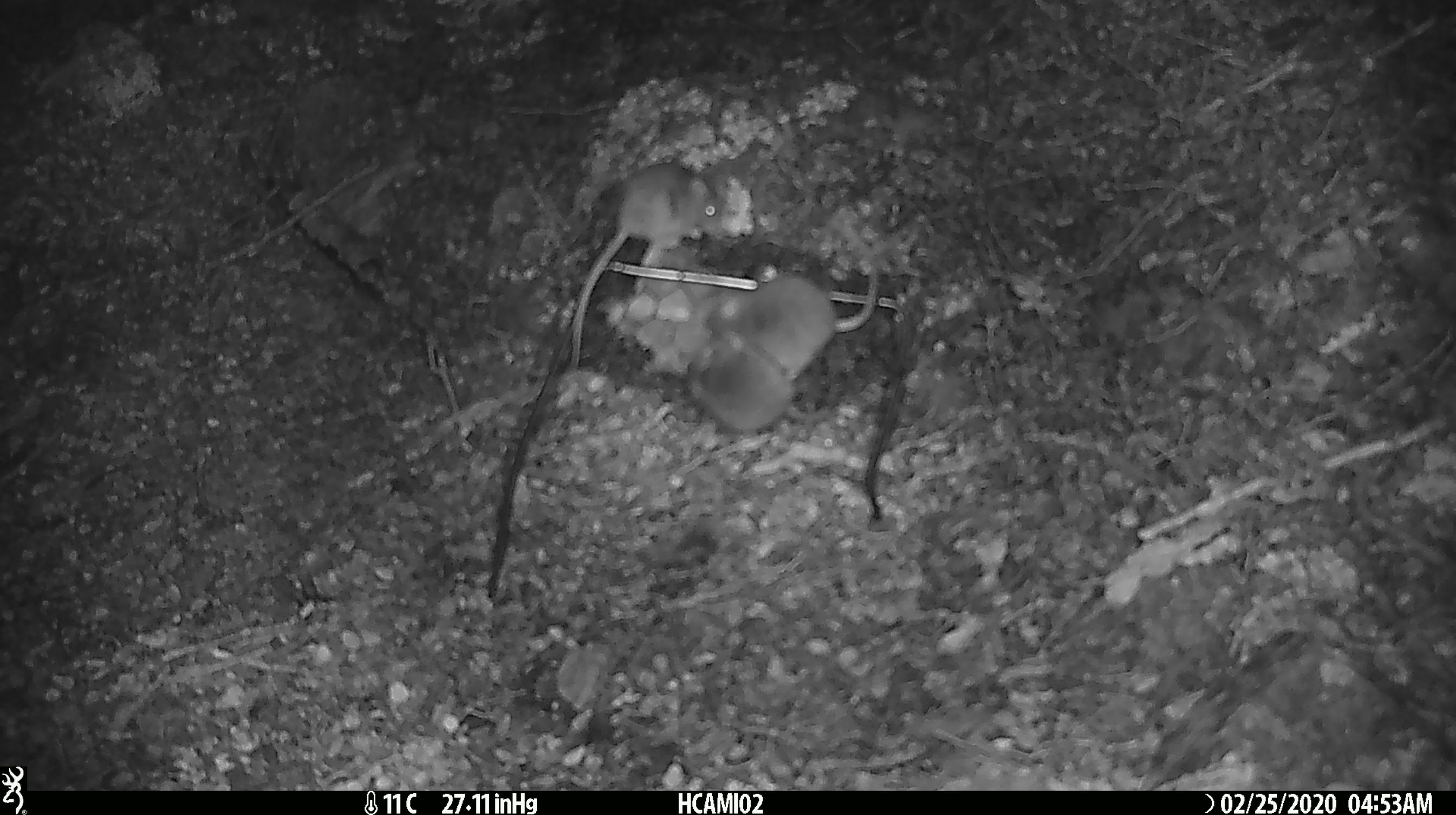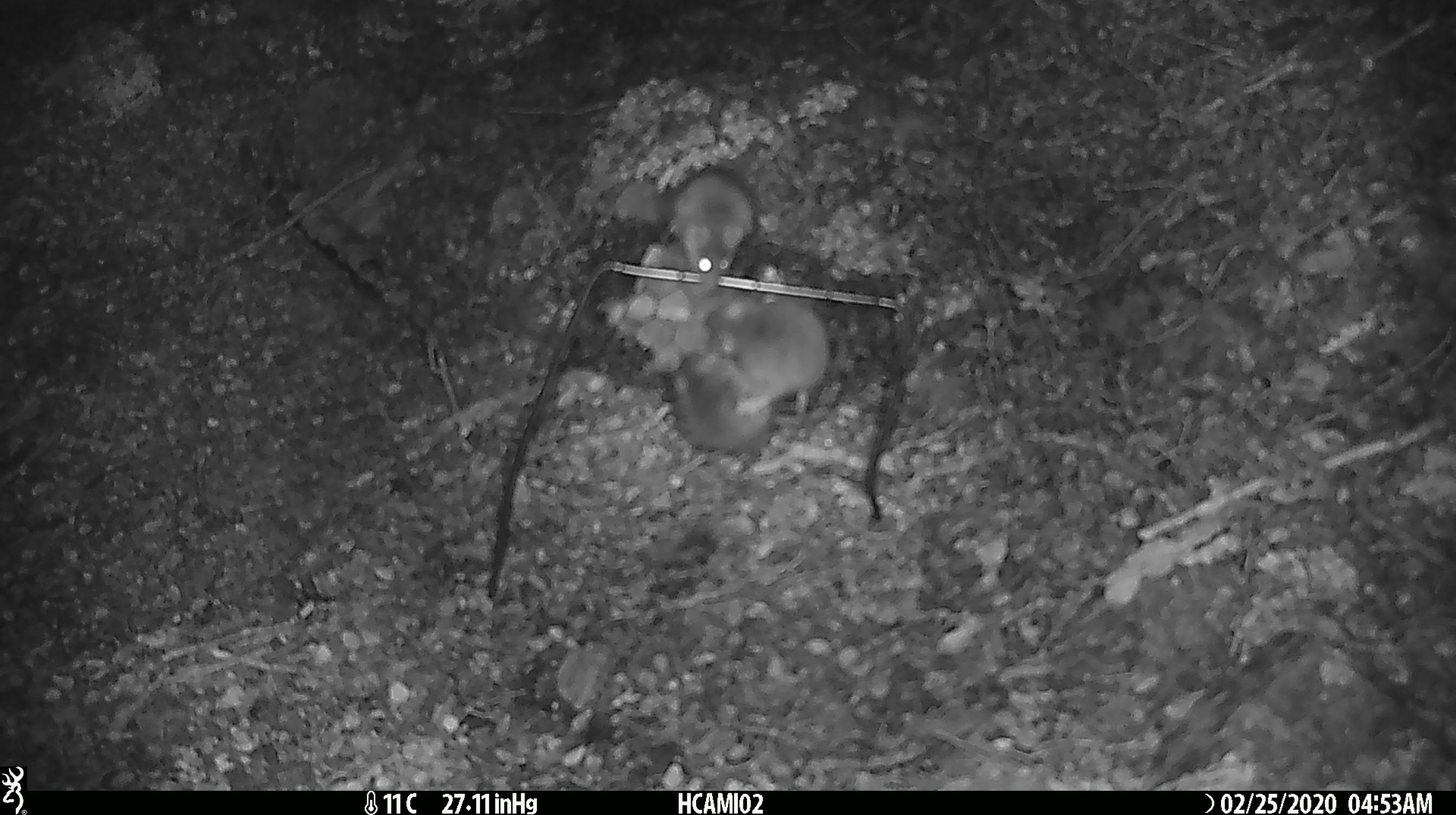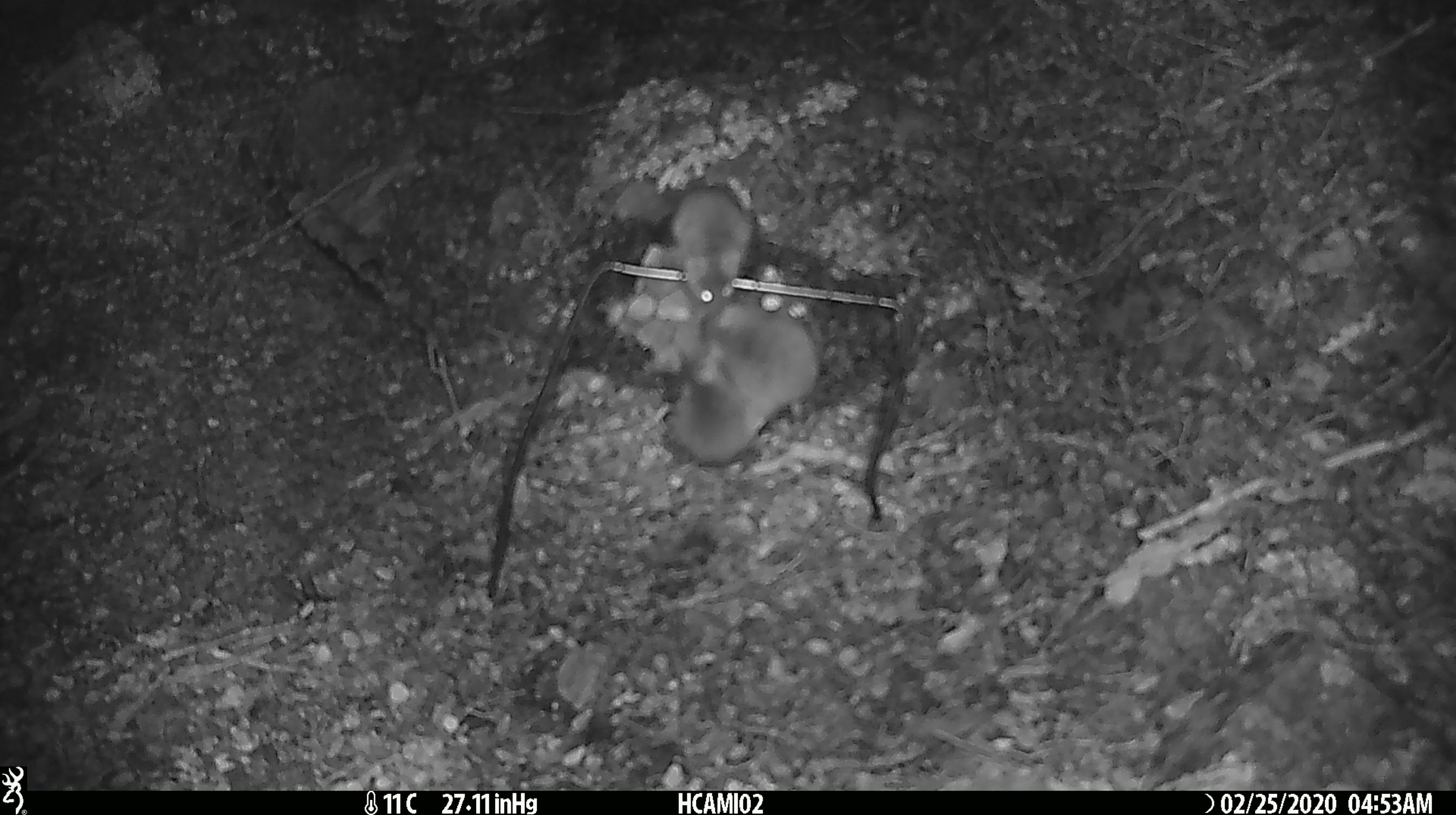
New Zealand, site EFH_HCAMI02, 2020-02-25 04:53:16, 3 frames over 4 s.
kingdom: Animalia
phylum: Chordata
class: Mammalia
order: Rodentia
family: Muridae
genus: Mus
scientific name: Mus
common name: mouse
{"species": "mouse (Mus)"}